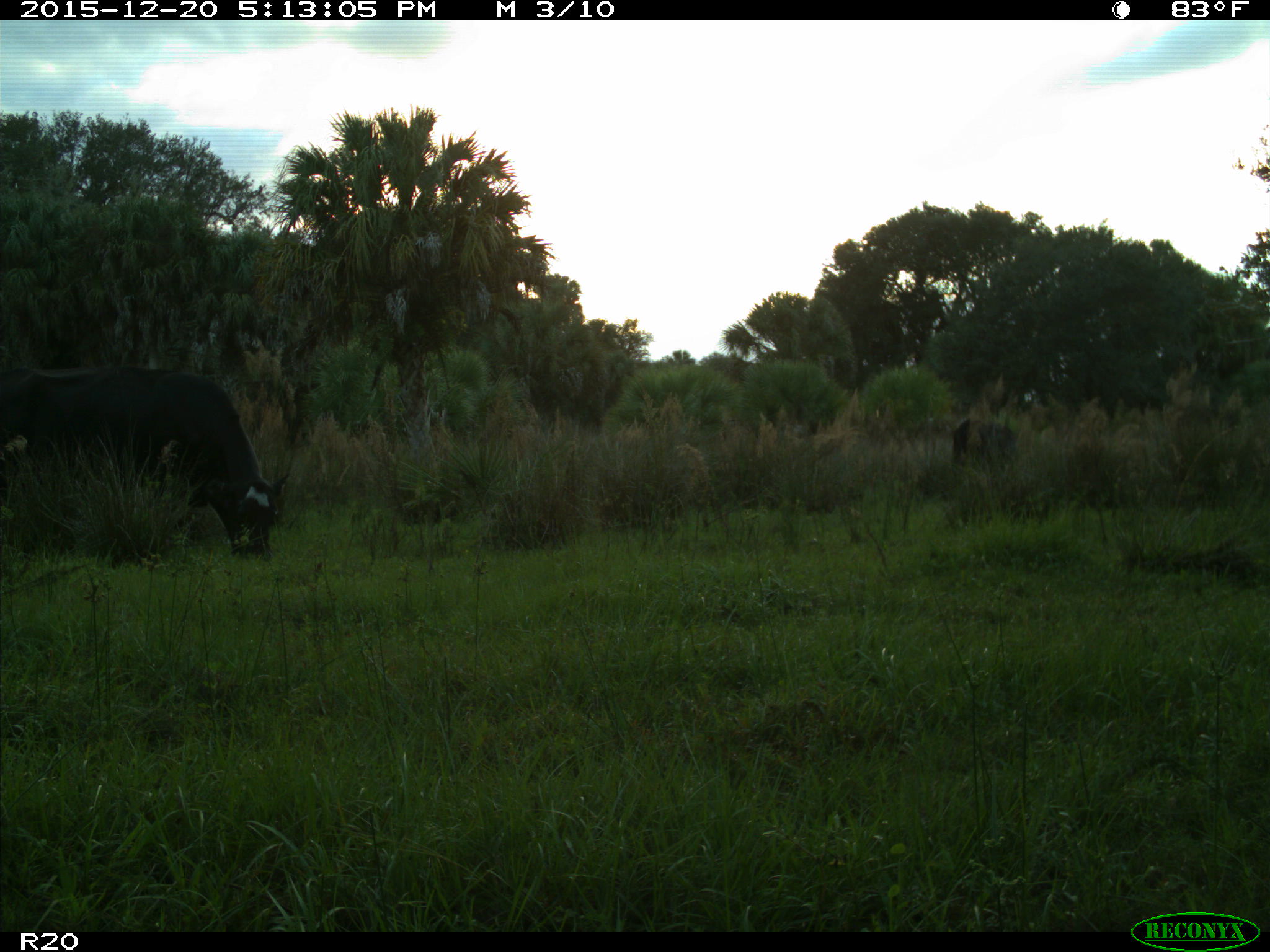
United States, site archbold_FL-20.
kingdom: Animalia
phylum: Chordata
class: Mammalia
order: Artiodactyla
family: Bovidae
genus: Bos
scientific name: Bos taurus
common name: domestic cow